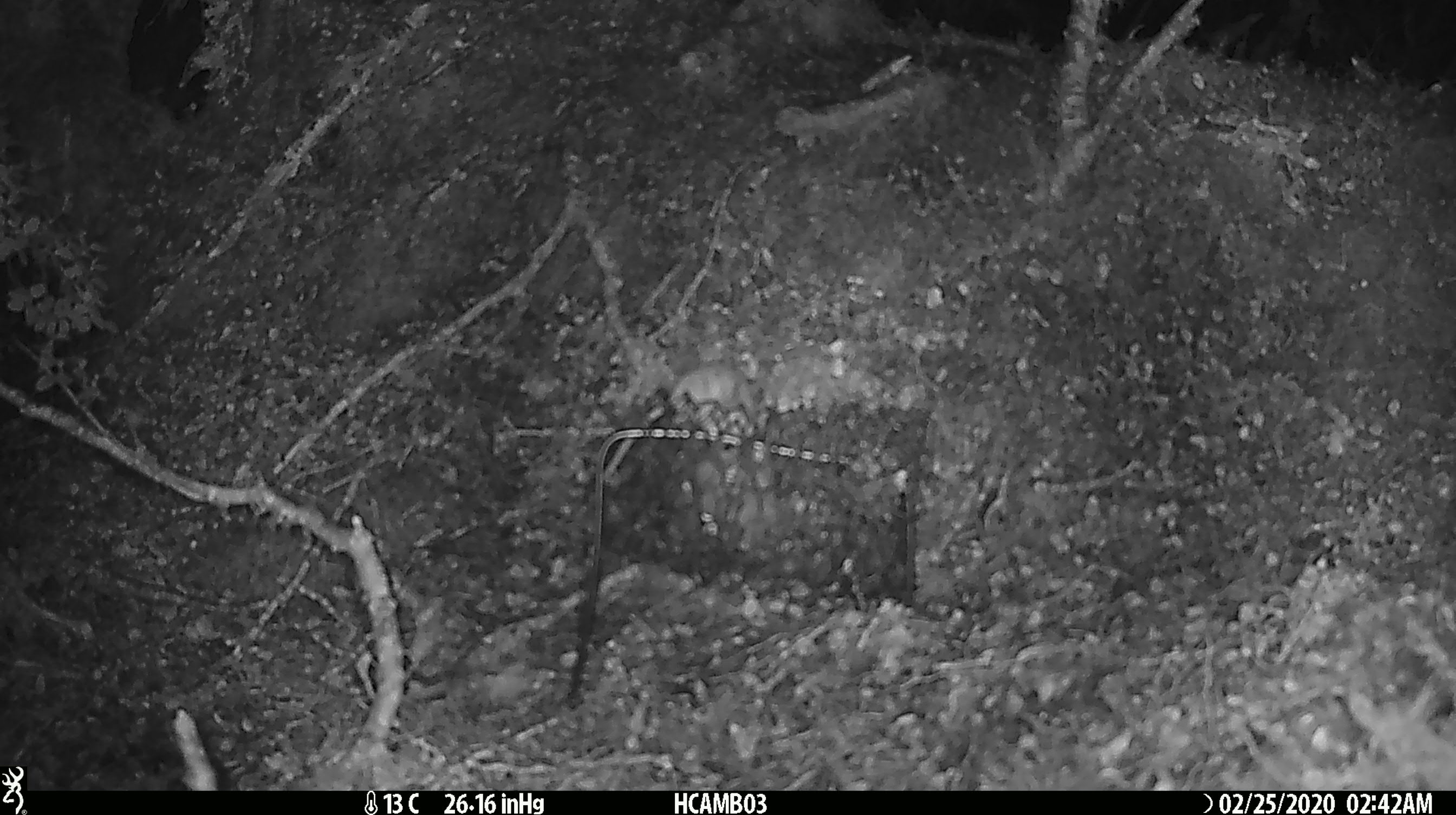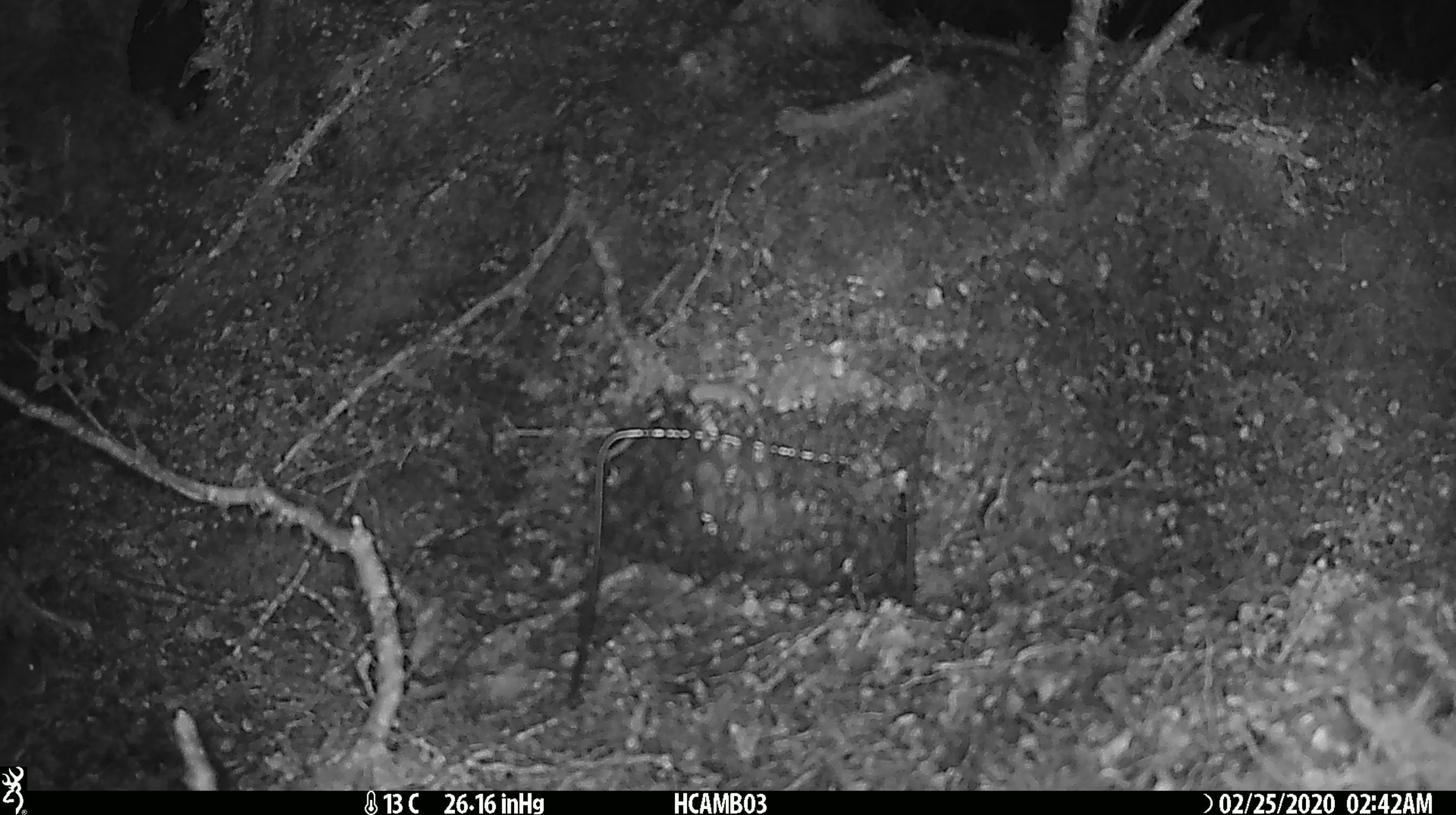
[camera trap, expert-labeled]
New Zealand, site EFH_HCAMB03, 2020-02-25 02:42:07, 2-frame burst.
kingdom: Animalia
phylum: Chordata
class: Mammalia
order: Rodentia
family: Muridae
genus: Mus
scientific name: Mus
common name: mouse